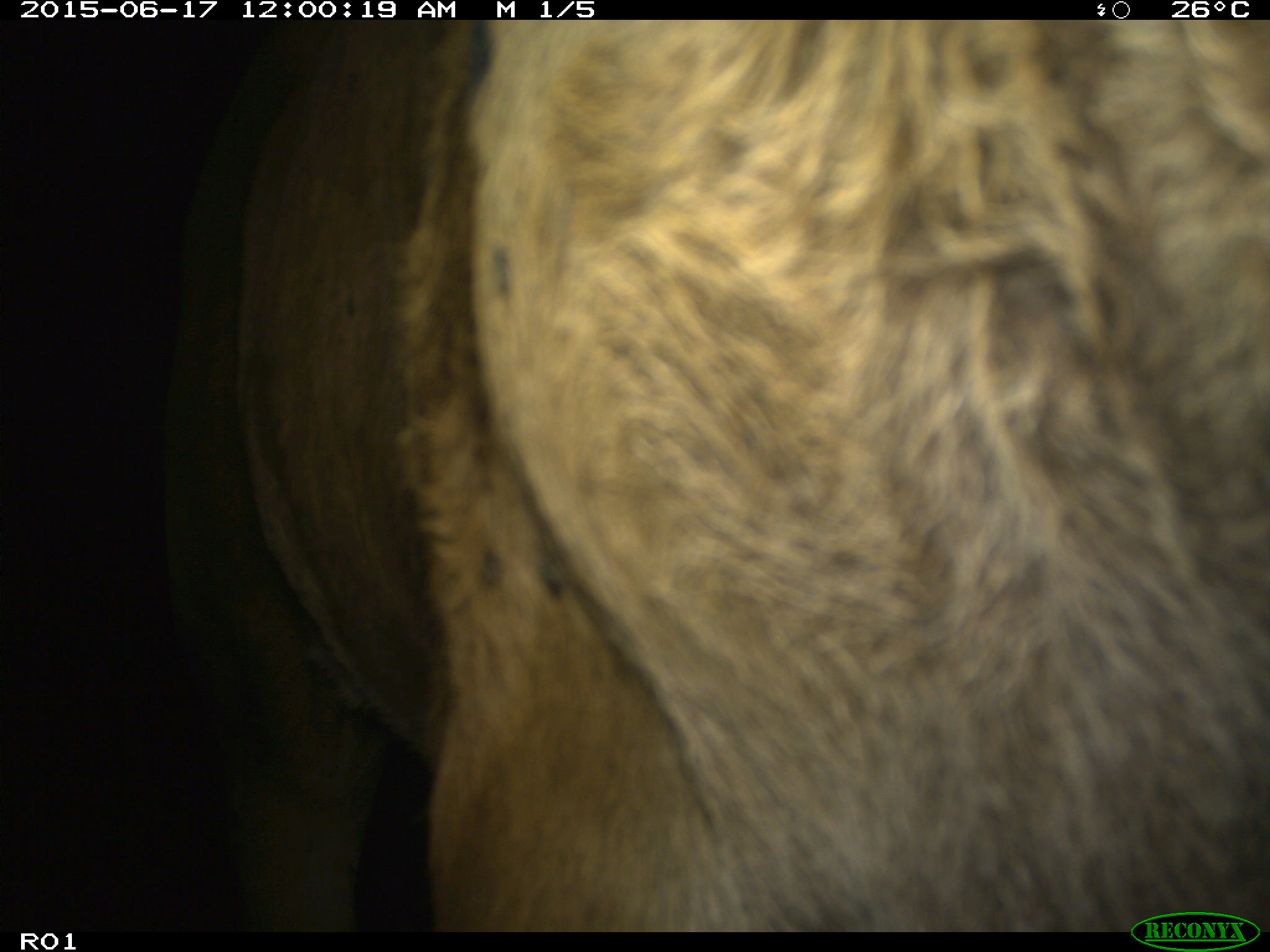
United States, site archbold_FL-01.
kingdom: Animalia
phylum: Chordata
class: Mammalia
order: Artiodactyla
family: Bovidae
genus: Bos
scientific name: Bos taurus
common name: domestic cow